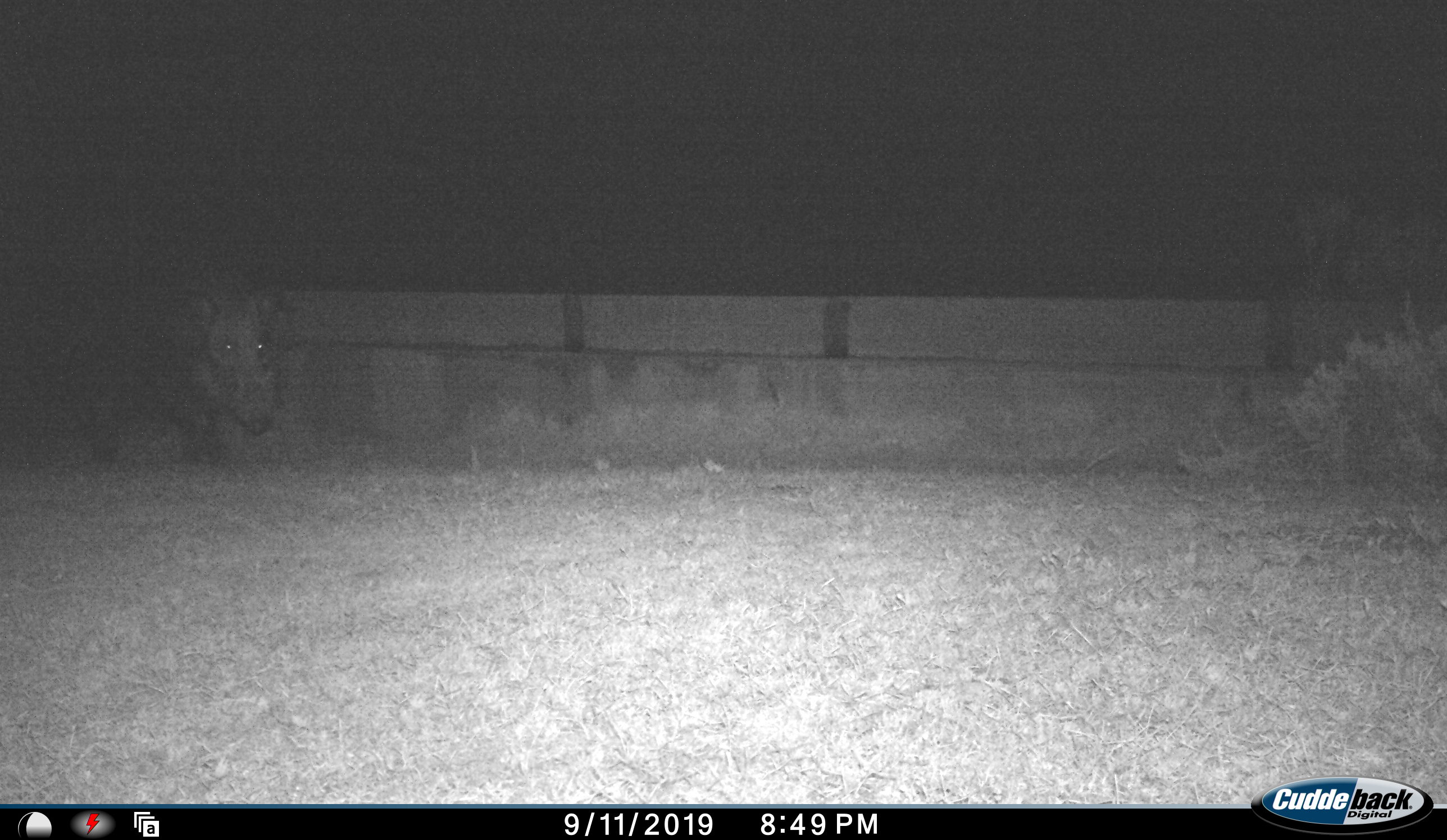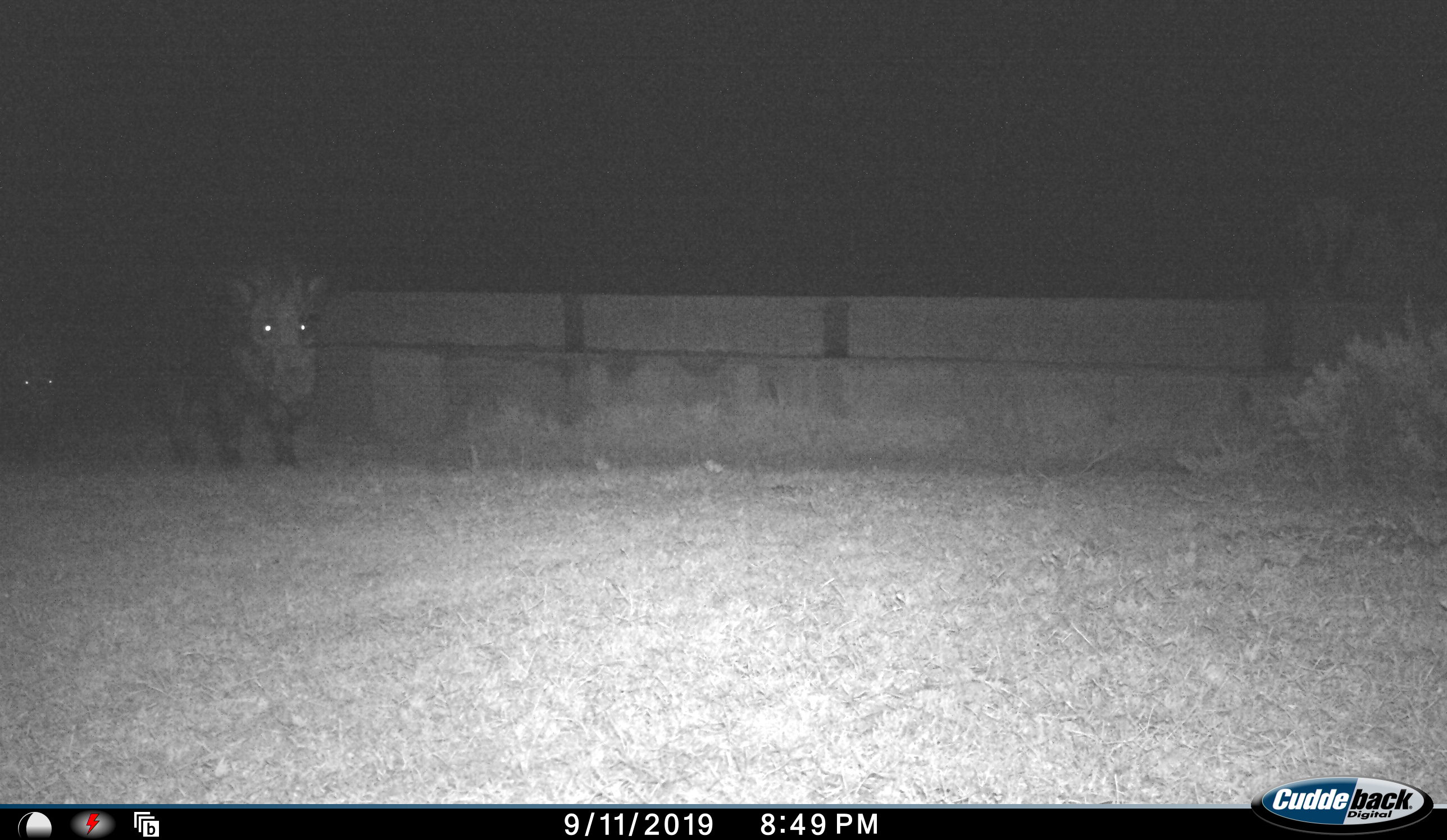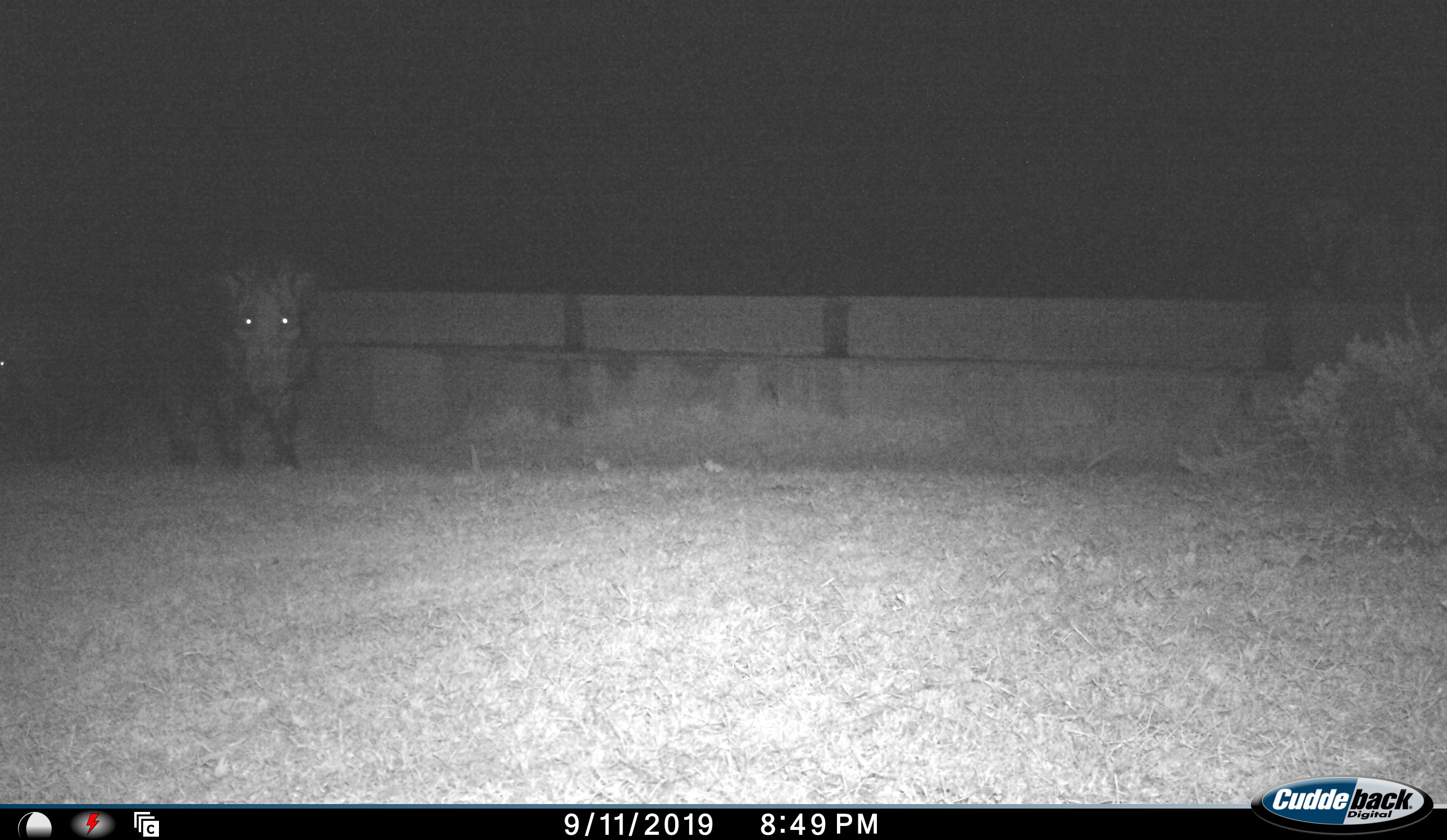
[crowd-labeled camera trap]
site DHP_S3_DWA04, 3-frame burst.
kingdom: Animalia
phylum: Chordata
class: Mammalia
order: Artiodactyla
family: Suidae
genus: Potamochoerus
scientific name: Potamochoerus larvatus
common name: bushpig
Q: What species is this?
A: Bushpig (Potamochoerus larvatus).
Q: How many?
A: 2.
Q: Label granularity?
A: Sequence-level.